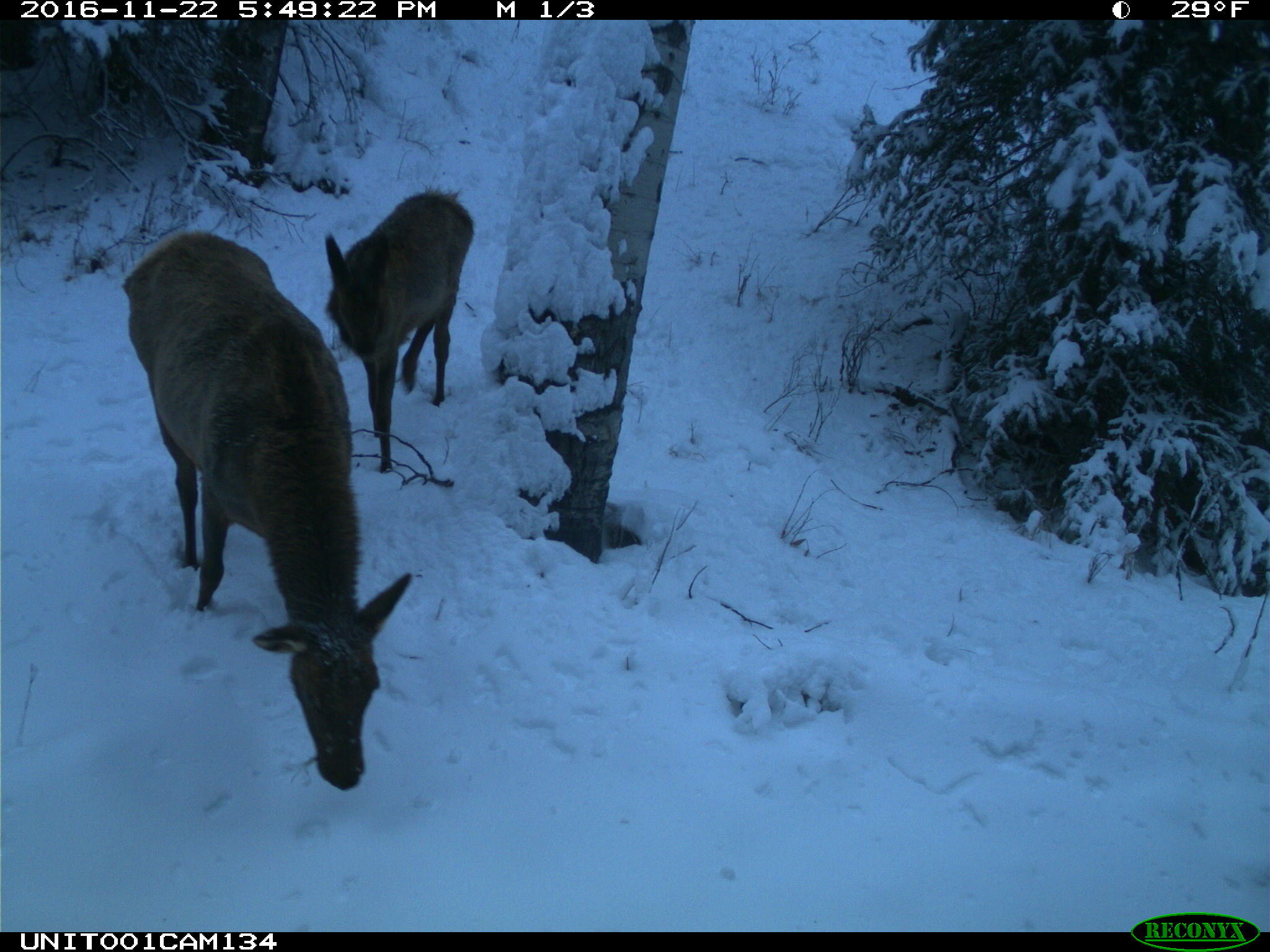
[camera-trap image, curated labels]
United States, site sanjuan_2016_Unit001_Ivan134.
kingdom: Animalia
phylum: Chordata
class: Mammalia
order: Artiodactyla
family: Cervidae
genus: Cervus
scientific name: Cervus elaphus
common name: red deer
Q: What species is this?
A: Cervus elaphus (red deer).